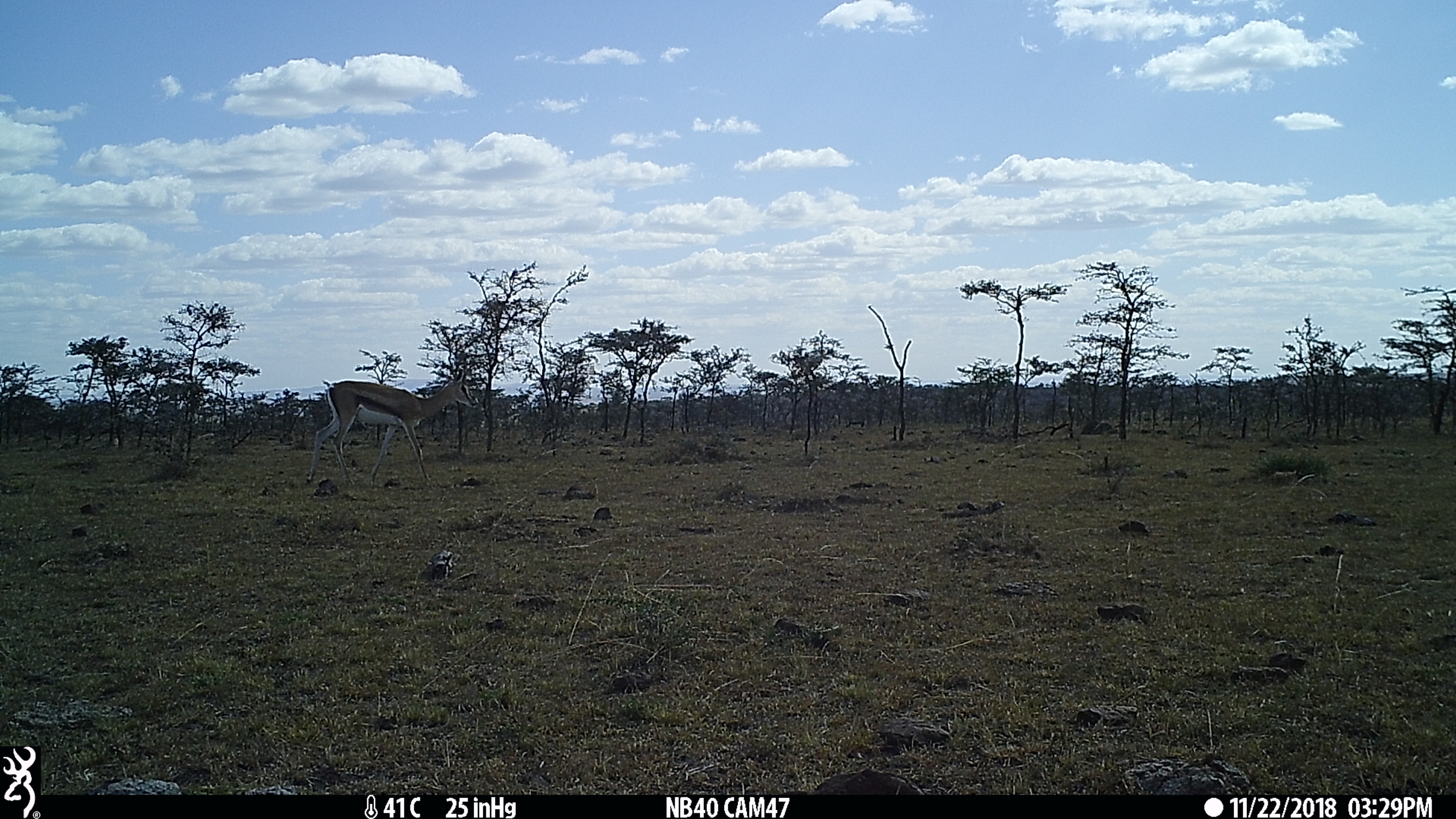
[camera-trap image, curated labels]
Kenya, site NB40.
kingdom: Animalia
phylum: Chordata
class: Mammalia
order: Artiodactyla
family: Bovidae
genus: Eudorcas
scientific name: Eudorcas thomsonii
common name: thomon's gazelle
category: gazelle thomsons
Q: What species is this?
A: Gazelle thomsons (thomon's gazelle) (Eudorcas thomsonii).